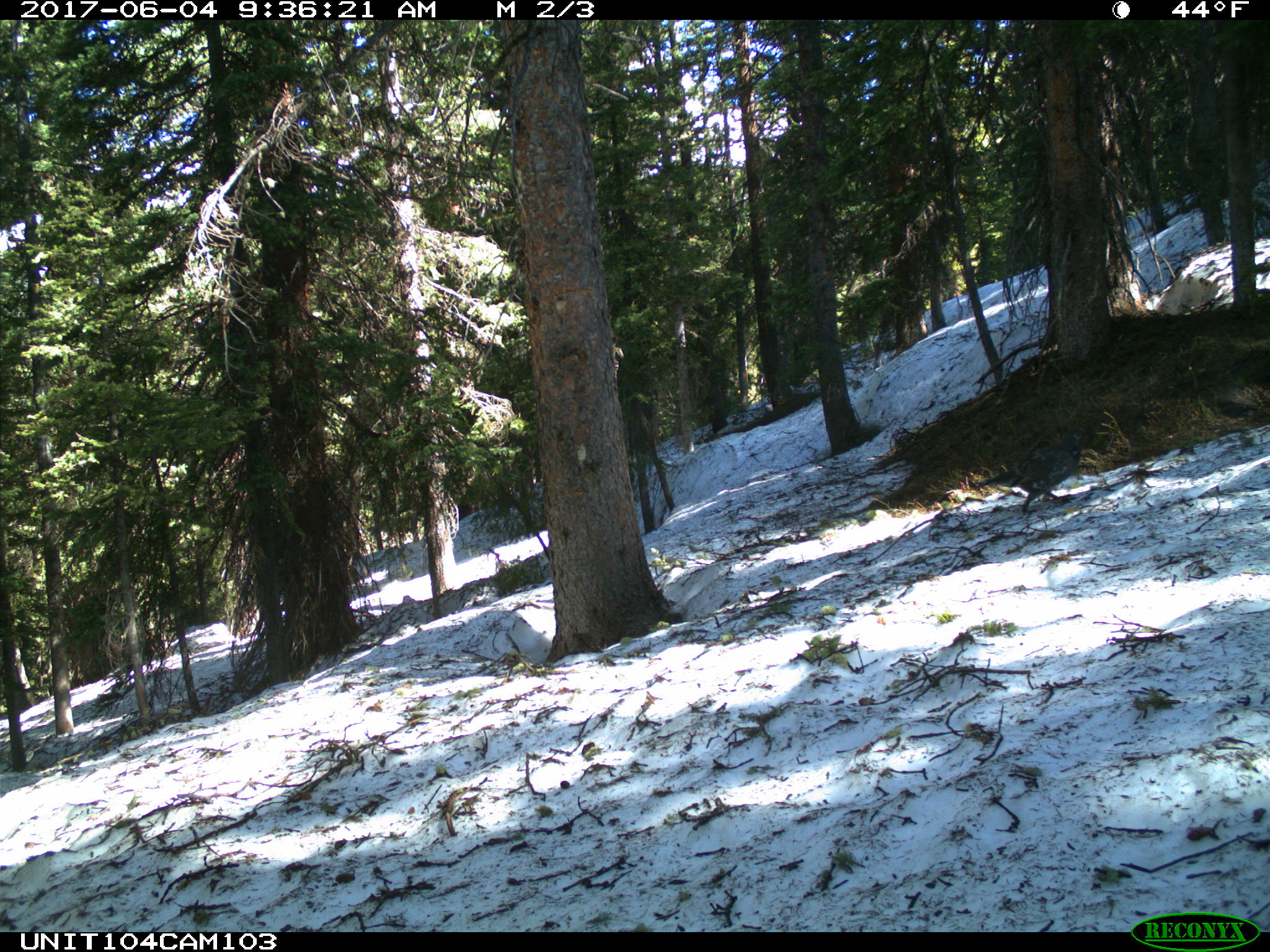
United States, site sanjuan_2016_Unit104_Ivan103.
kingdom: Animalia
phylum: Chordata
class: Aves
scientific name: Aves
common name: birds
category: unidentified bird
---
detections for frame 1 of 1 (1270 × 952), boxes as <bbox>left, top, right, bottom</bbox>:
animal: <bbox>974, 418, 1101, 516</bbox>